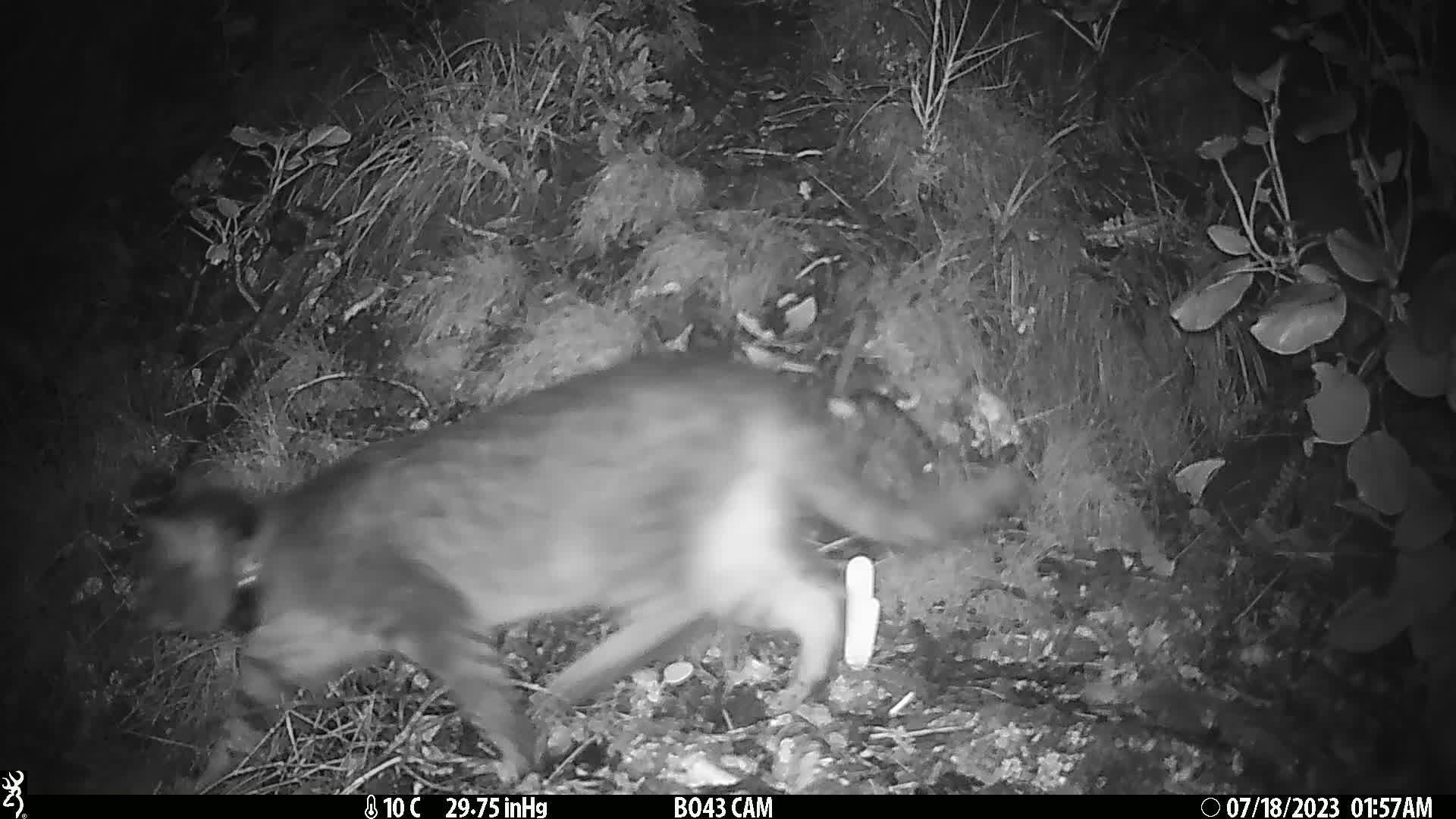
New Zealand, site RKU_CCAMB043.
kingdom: Animalia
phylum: Chordata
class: Mammalia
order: Carnivora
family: Felidae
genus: Felis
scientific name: Felis catus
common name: domestic cat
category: cat